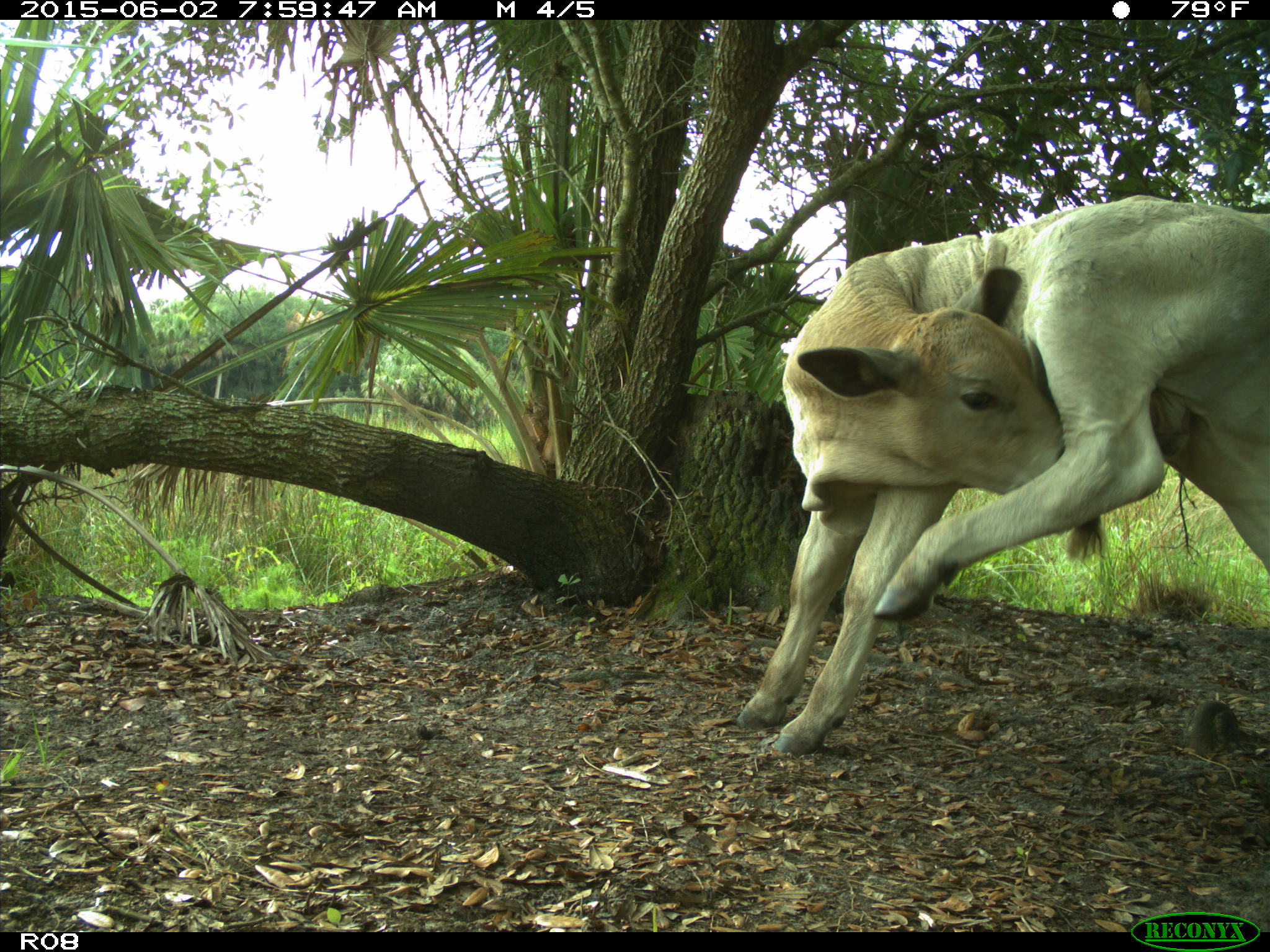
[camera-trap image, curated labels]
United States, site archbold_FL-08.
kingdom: Animalia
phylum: Chordata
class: Mammalia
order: Artiodactyla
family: Bovidae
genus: Bos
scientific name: Bos taurus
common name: domestic cow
Bos taurus (domestic cow).